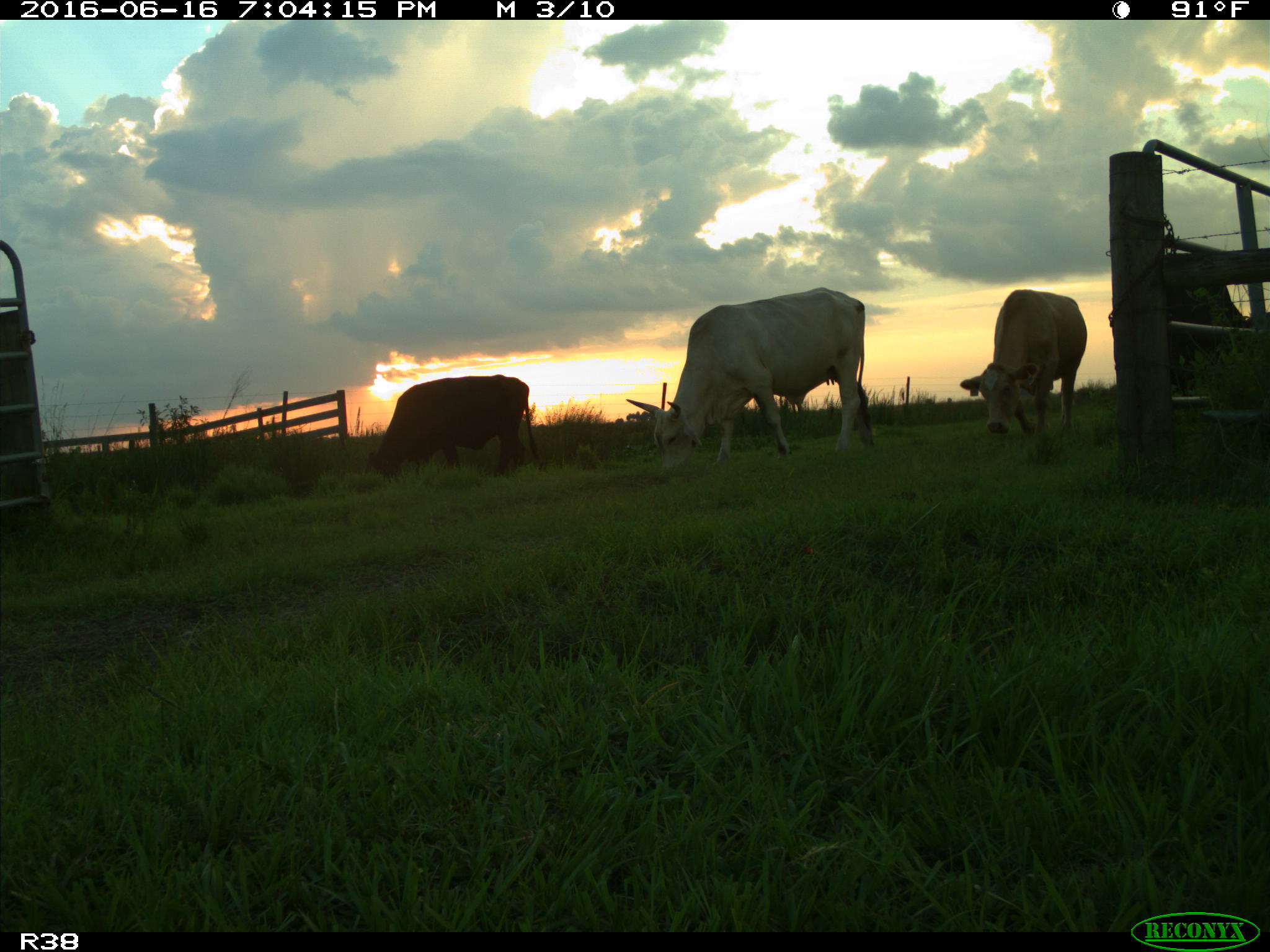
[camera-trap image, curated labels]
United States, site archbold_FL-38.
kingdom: Animalia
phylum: Chordata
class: Mammalia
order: Artiodactyla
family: Bovidae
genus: Bos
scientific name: Bos taurus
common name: domestic cow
Bos taurus (domestic cow).